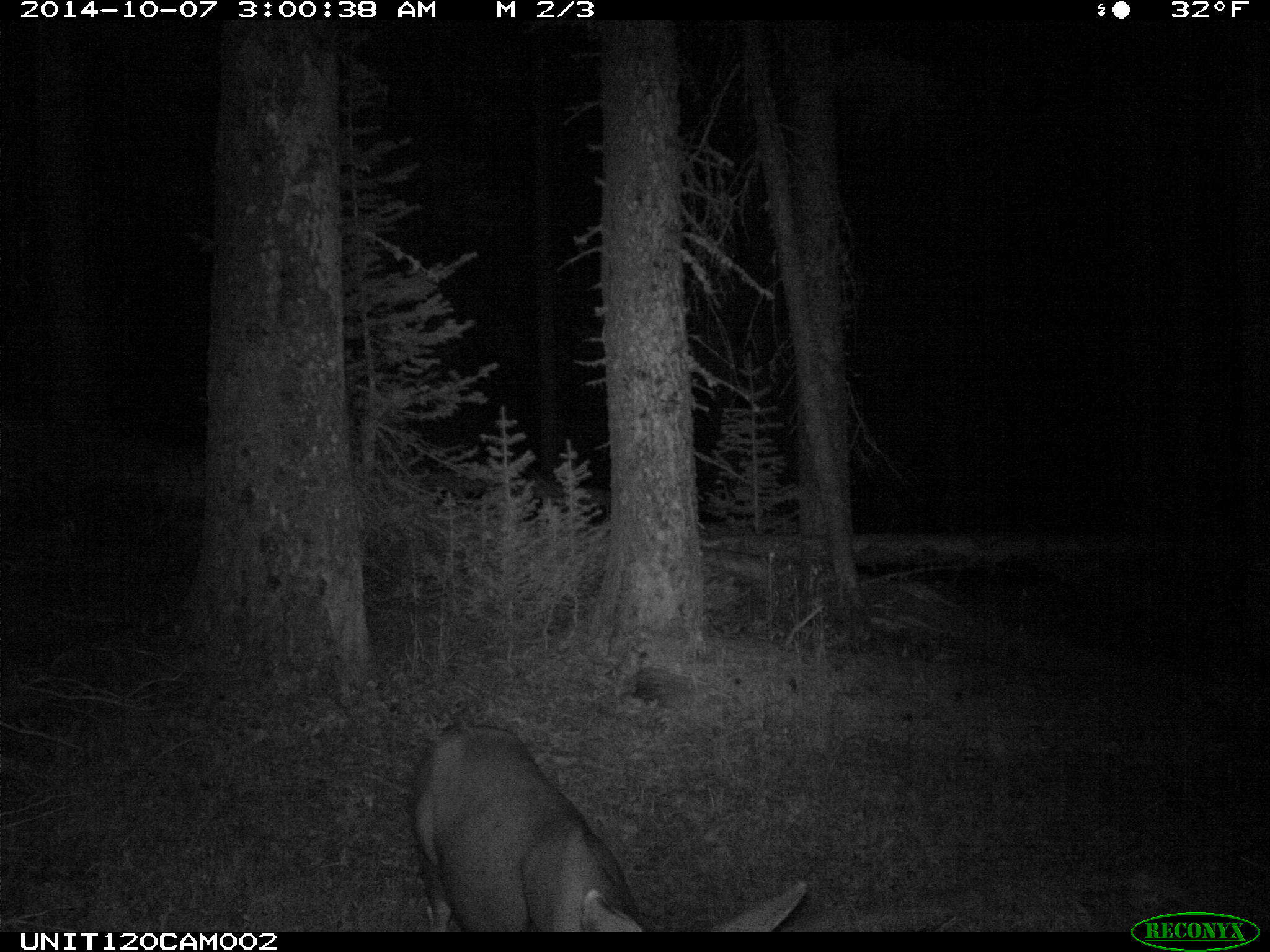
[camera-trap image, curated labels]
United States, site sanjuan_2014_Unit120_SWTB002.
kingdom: Animalia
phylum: Chordata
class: Mammalia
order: Artiodactyla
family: Cervidae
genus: Odocoileus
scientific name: Odocoileus hemionus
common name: mule deer